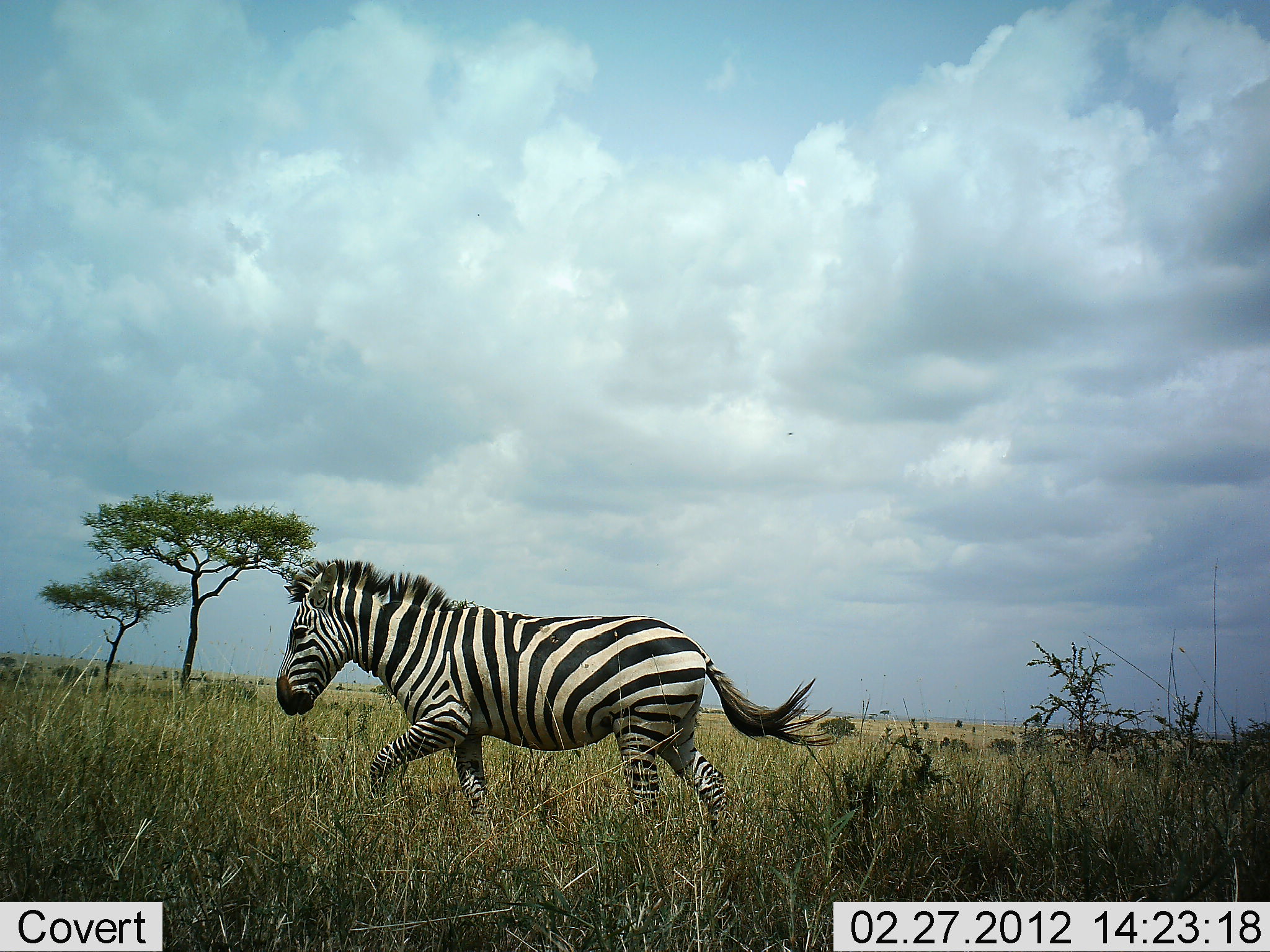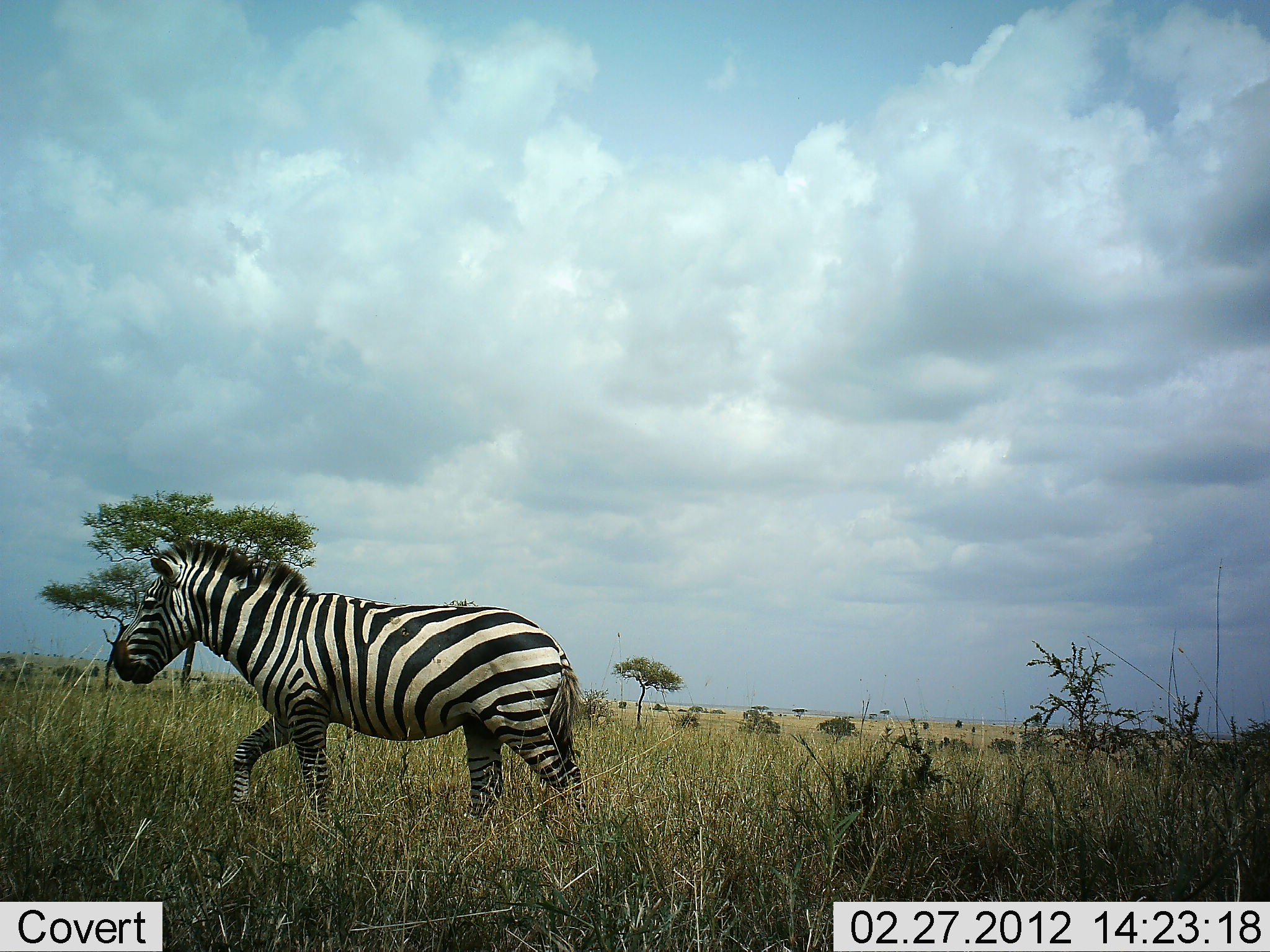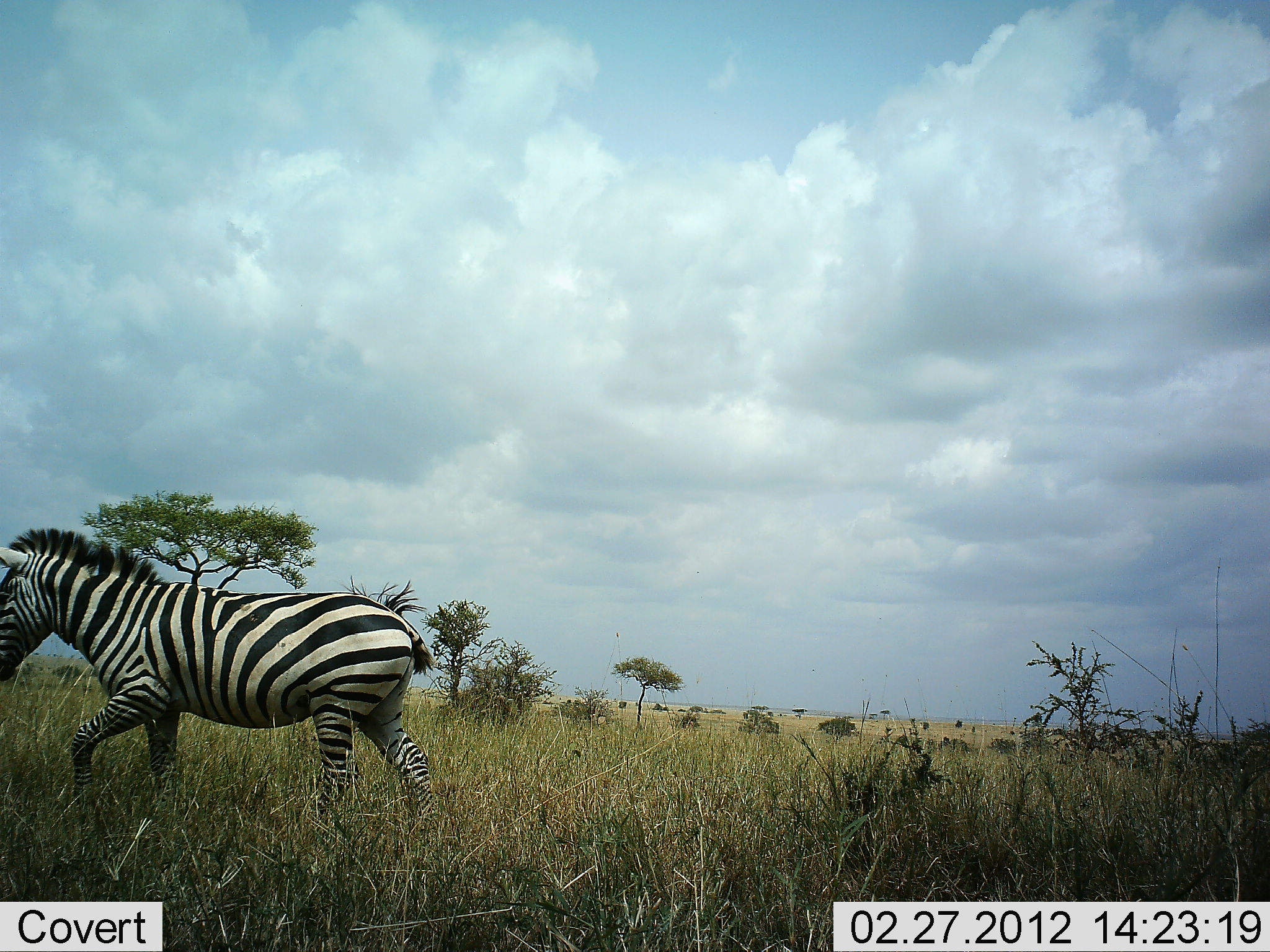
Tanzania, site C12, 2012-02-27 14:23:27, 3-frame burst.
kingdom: Animalia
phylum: Chordata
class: Mammalia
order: Perissodactyla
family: Equidae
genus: Equus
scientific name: Equus quagga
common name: plains zebra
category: zebra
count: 1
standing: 4%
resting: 0%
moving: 96%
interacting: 0%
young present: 0%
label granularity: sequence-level